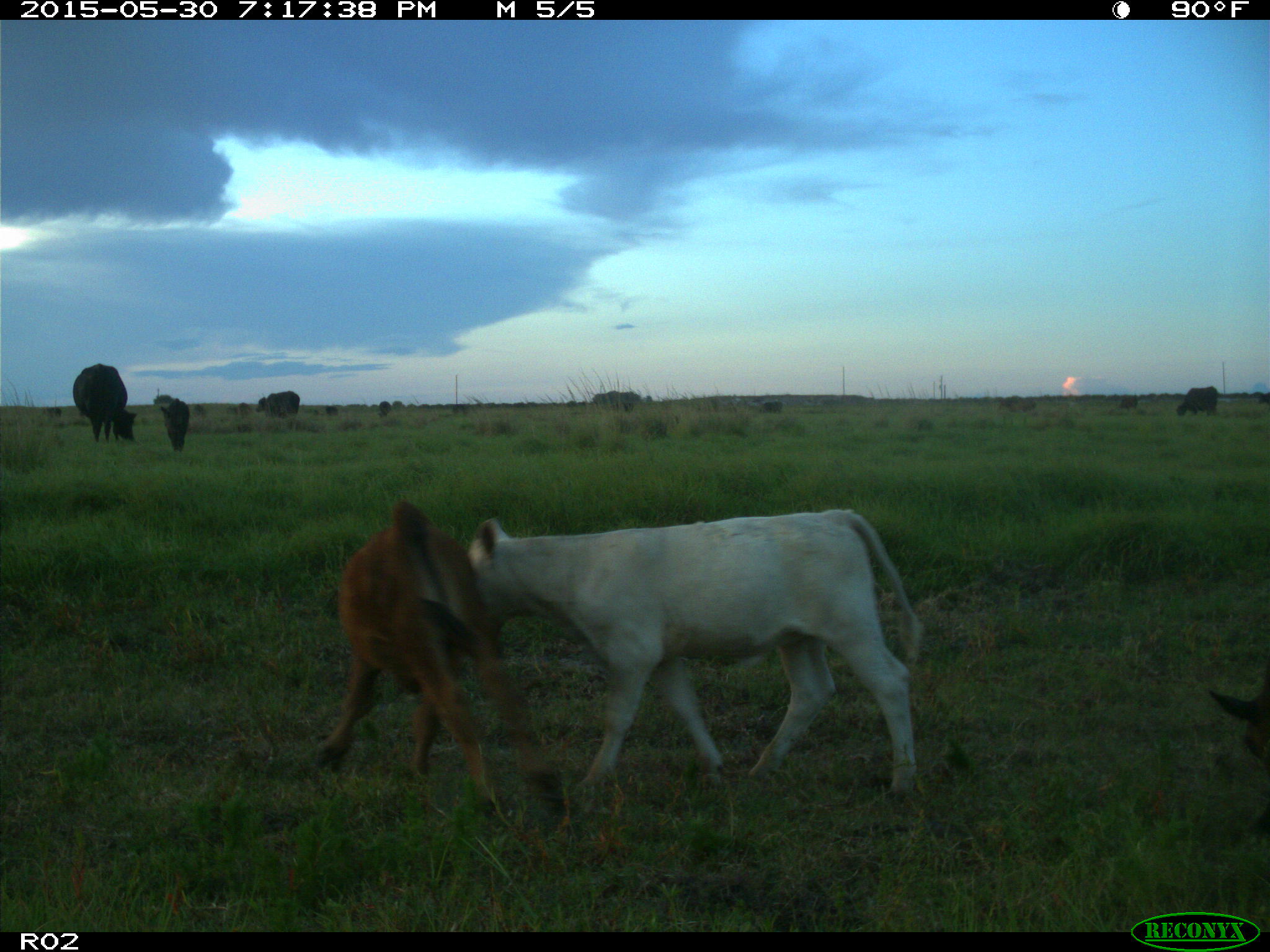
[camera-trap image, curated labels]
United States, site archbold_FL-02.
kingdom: Animalia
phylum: Chordata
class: Mammalia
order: Artiodactyla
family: Bovidae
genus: Bos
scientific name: Bos taurus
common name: domestic cow